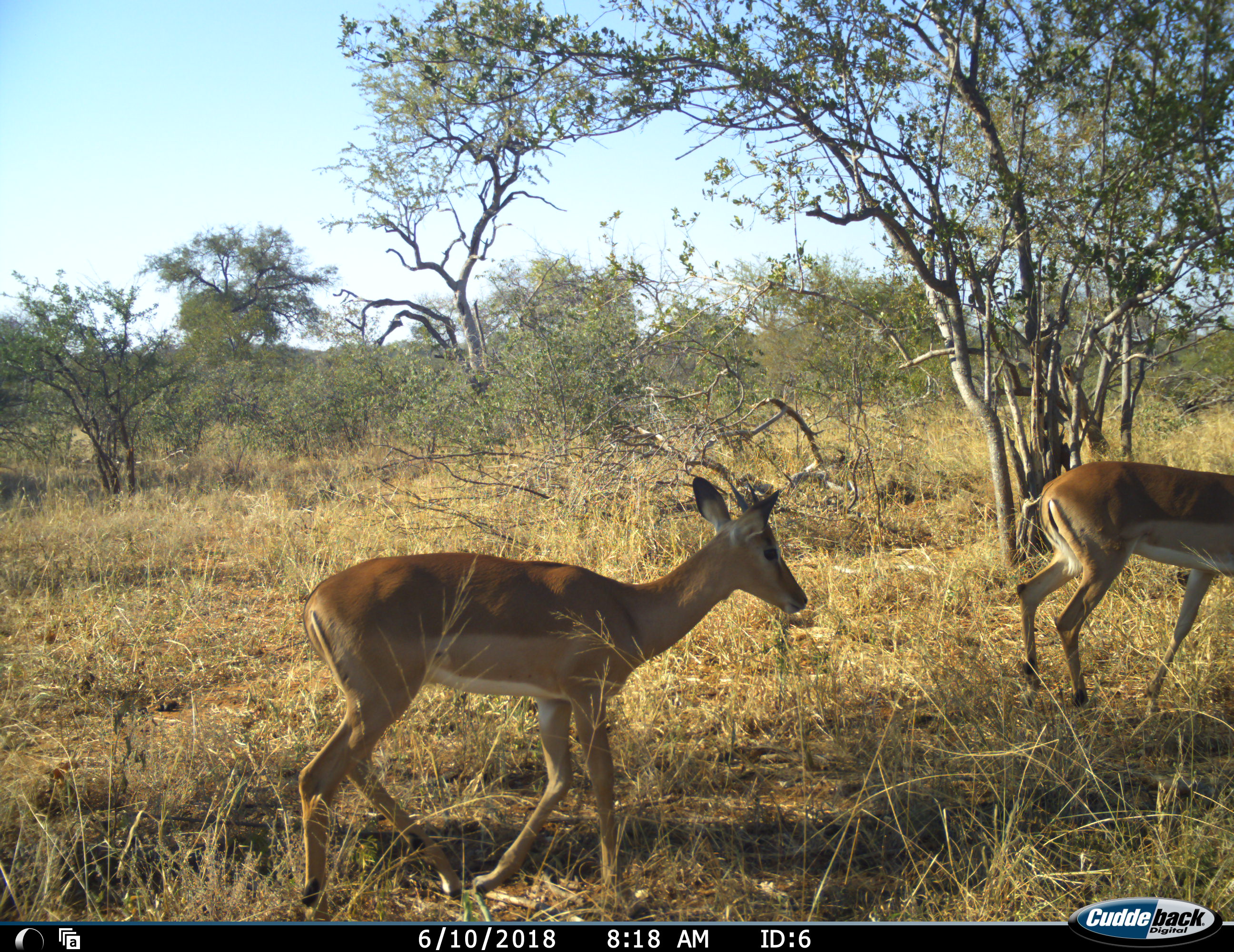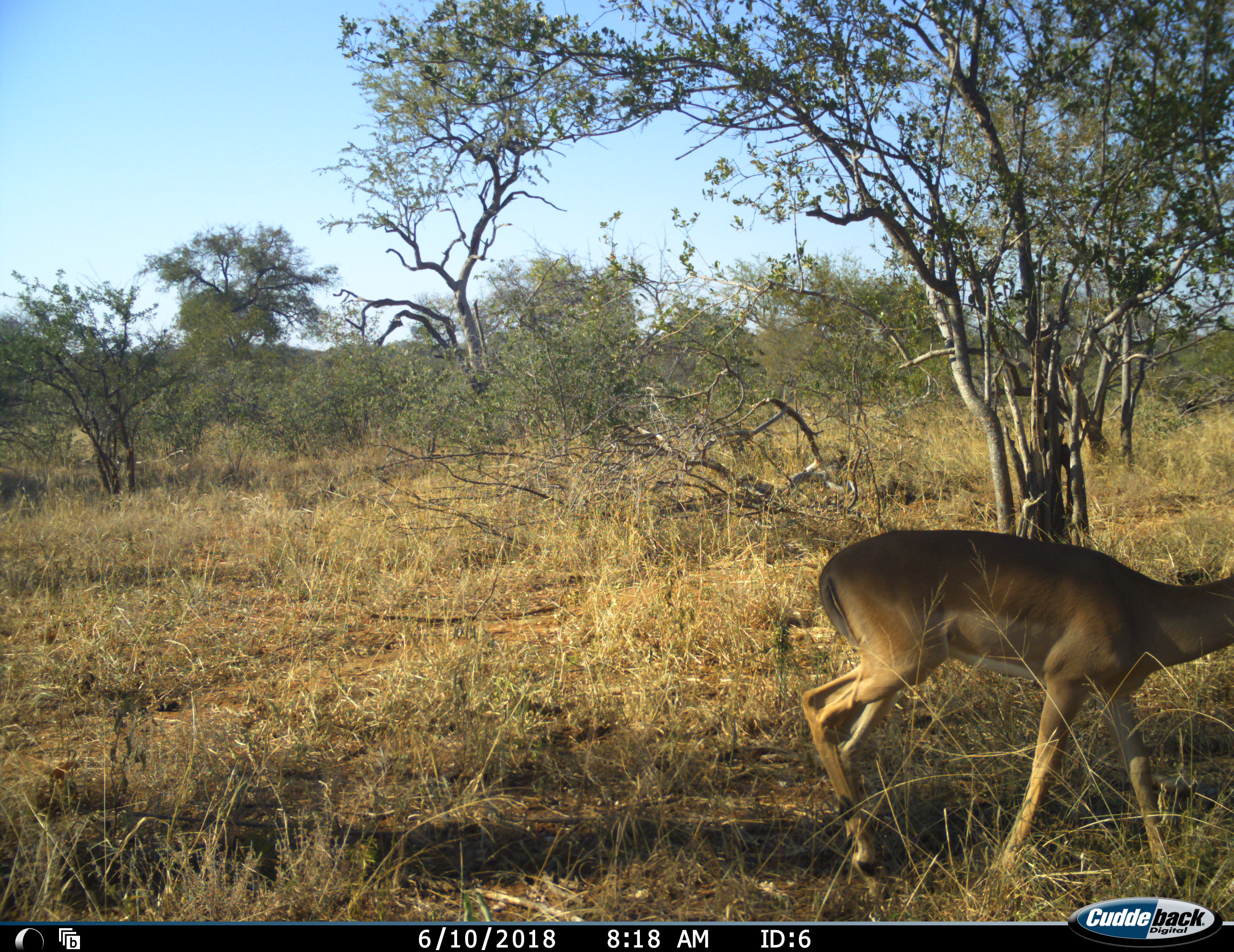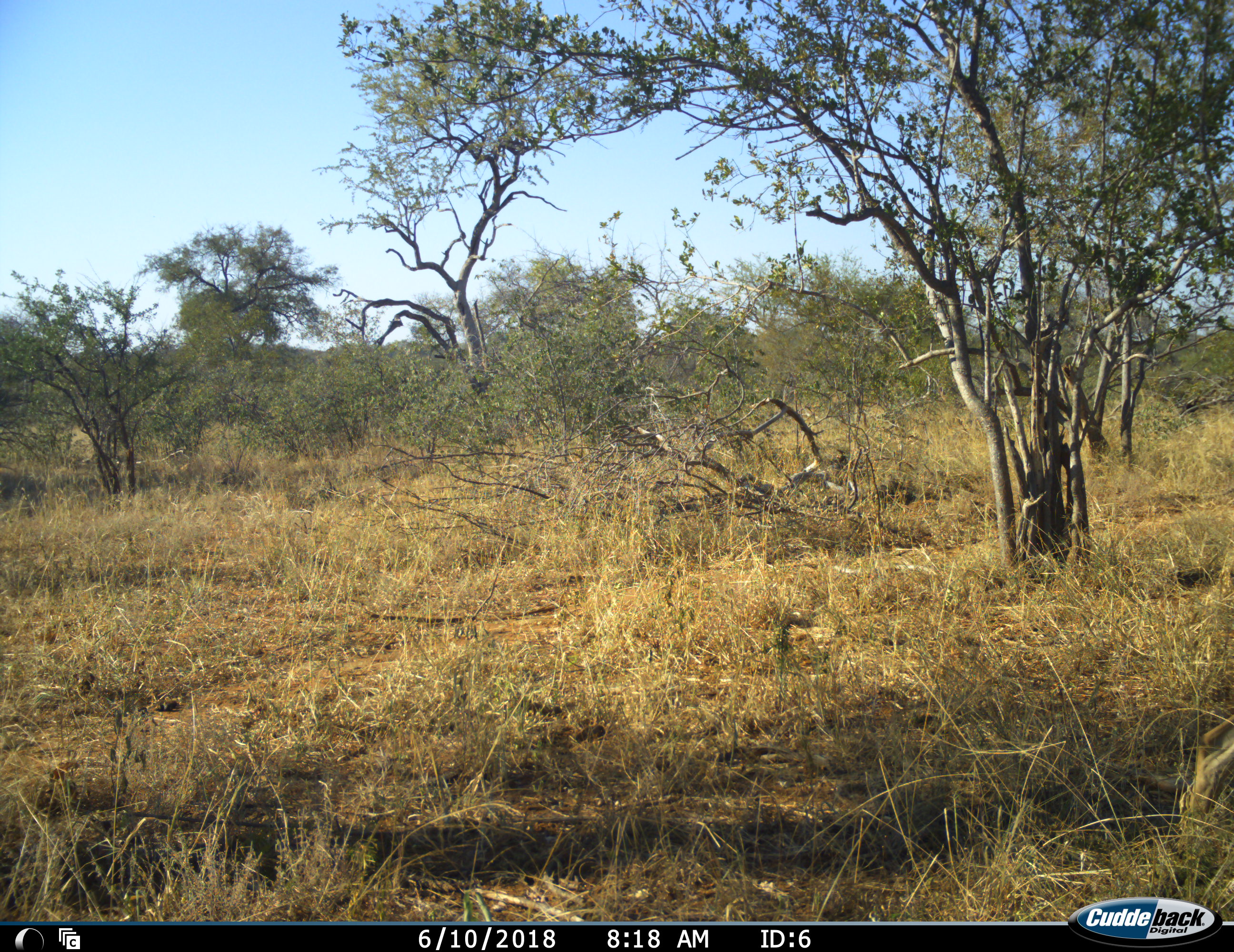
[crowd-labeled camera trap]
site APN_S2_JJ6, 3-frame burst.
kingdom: Animalia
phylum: Chordata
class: Mammalia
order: Artiodactyla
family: Bovidae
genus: Aepyceros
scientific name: Aepyceros melampus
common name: impala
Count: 2.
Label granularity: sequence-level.